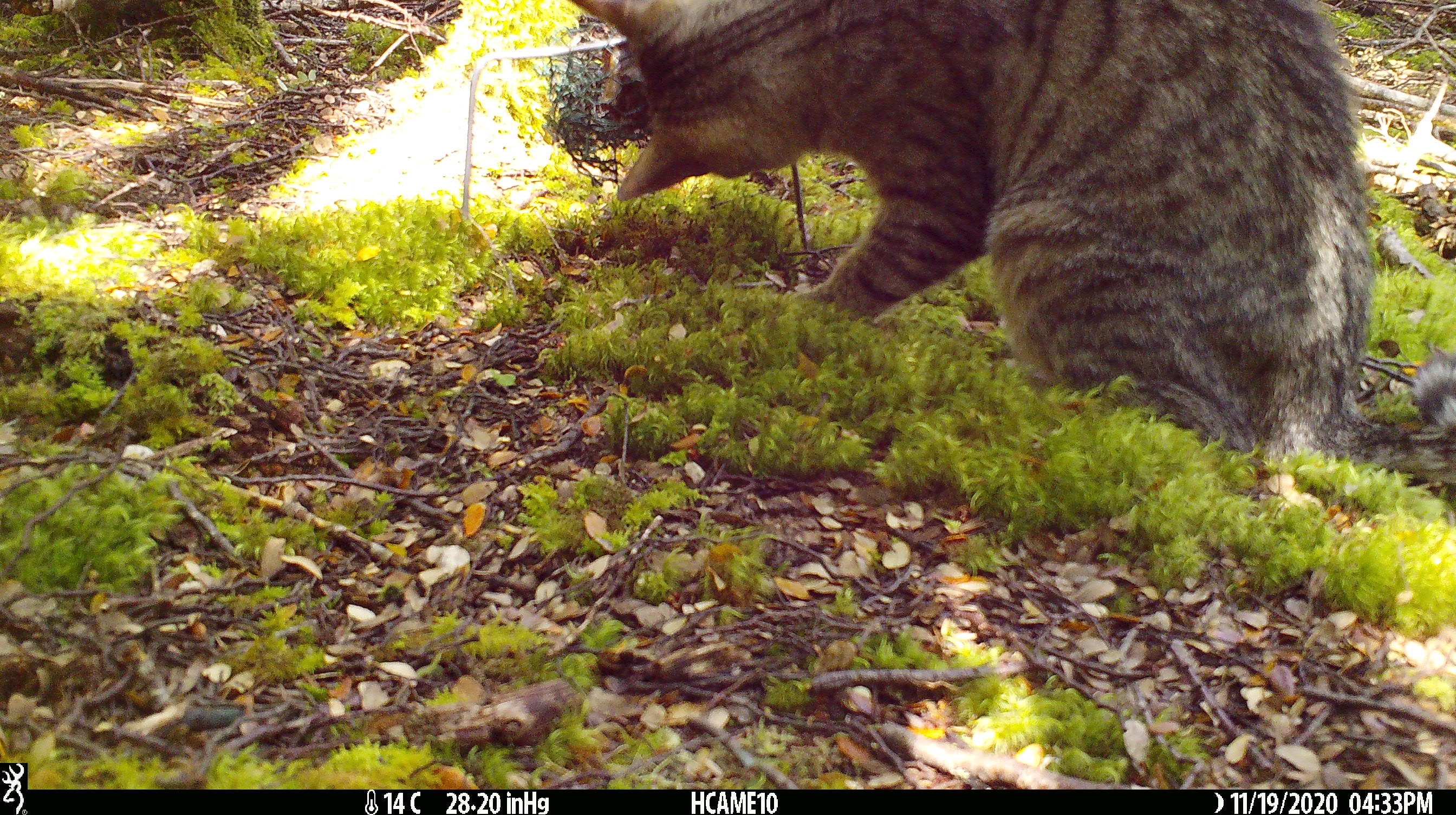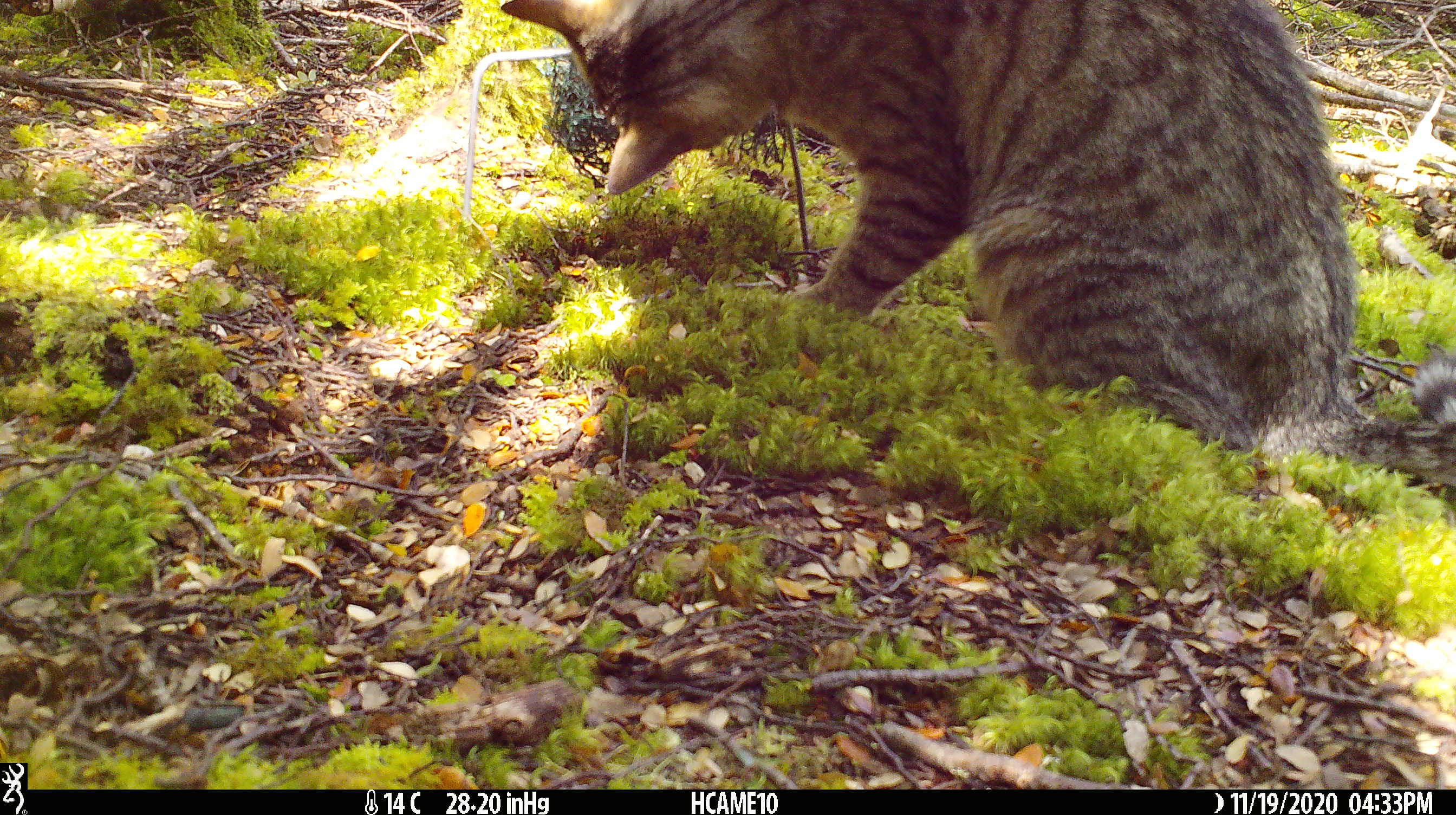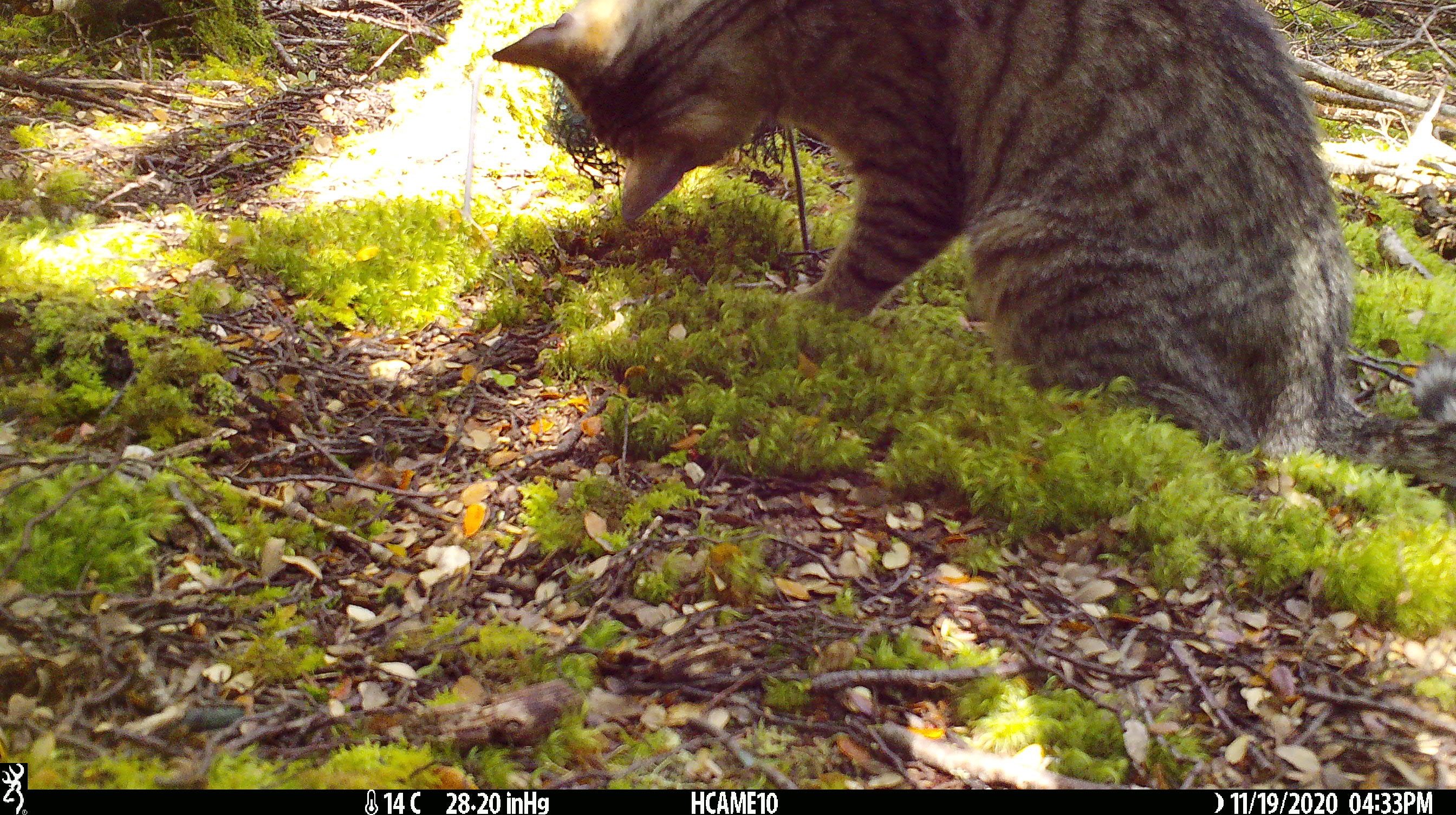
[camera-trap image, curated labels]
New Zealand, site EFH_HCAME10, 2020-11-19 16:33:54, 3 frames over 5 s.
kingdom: Animalia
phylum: Chordata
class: Mammalia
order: Carnivora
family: Felidae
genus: Felis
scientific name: Felis catus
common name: domestic cat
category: cat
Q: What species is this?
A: Cat (domestic cat) (Felis catus).